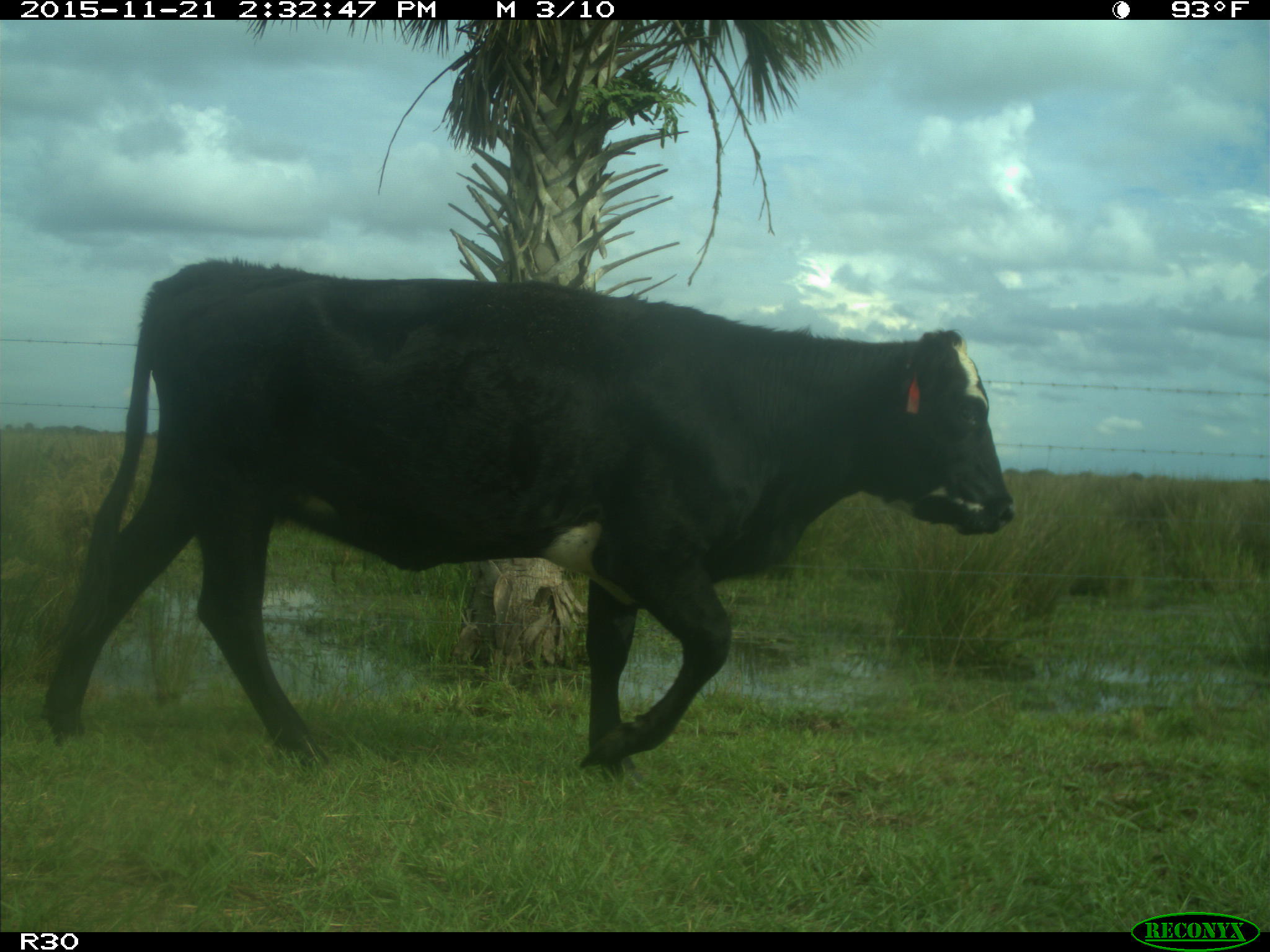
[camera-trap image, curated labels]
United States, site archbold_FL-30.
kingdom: Animalia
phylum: Chordata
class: Mammalia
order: Artiodactyla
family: Bovidae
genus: Bos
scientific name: Bos taurus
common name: domestic cow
Bos taurus (domestic cow).